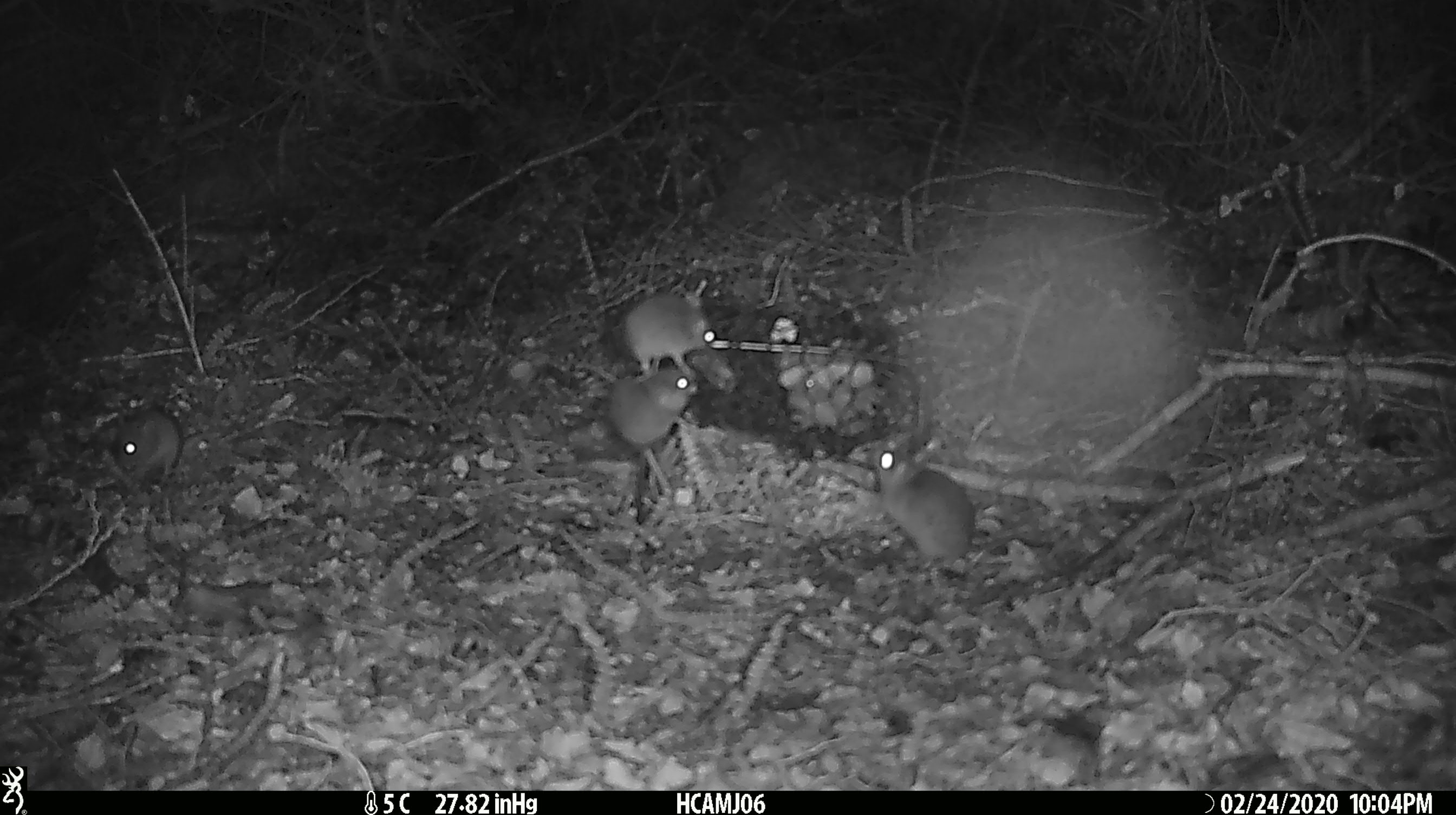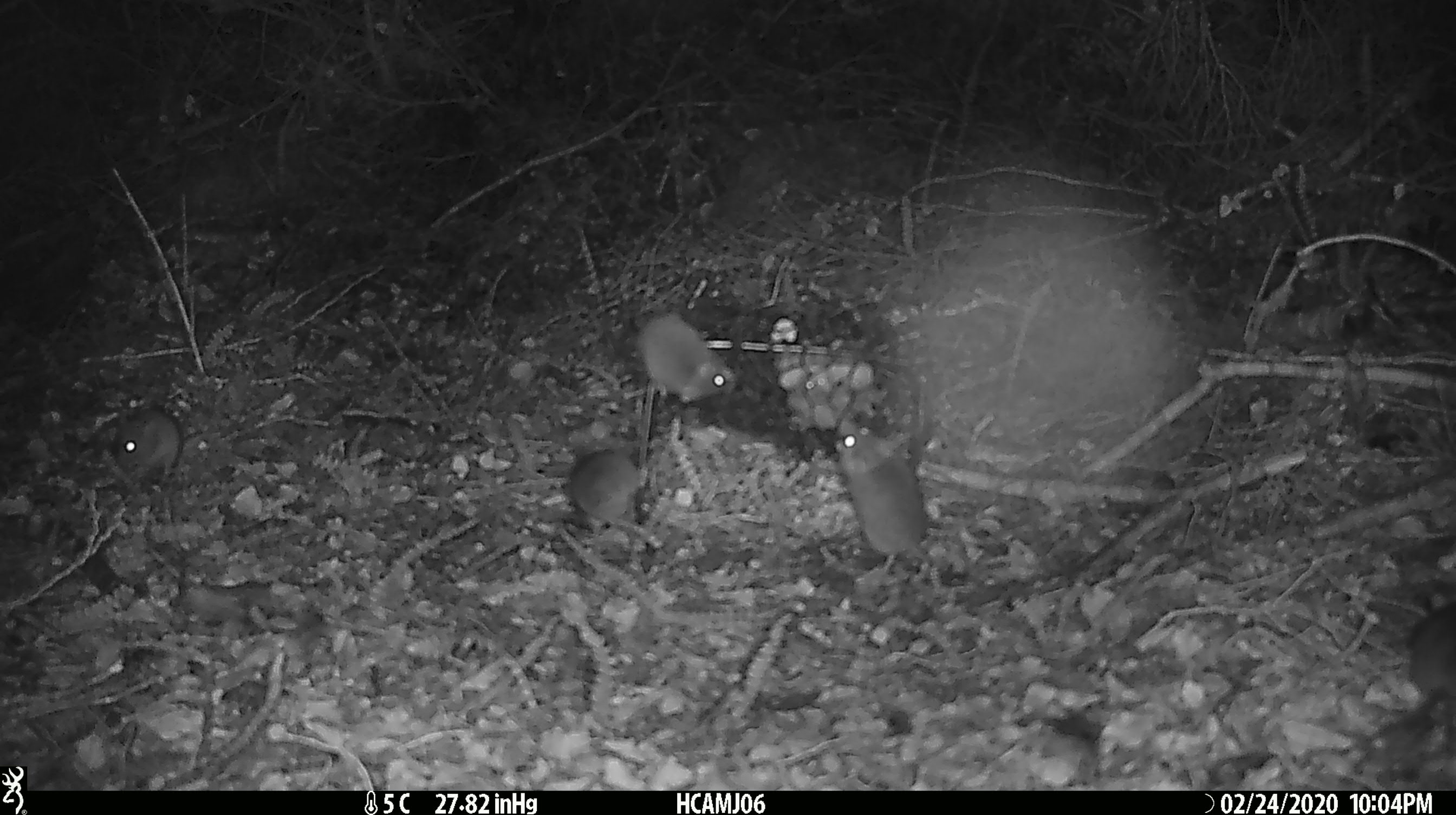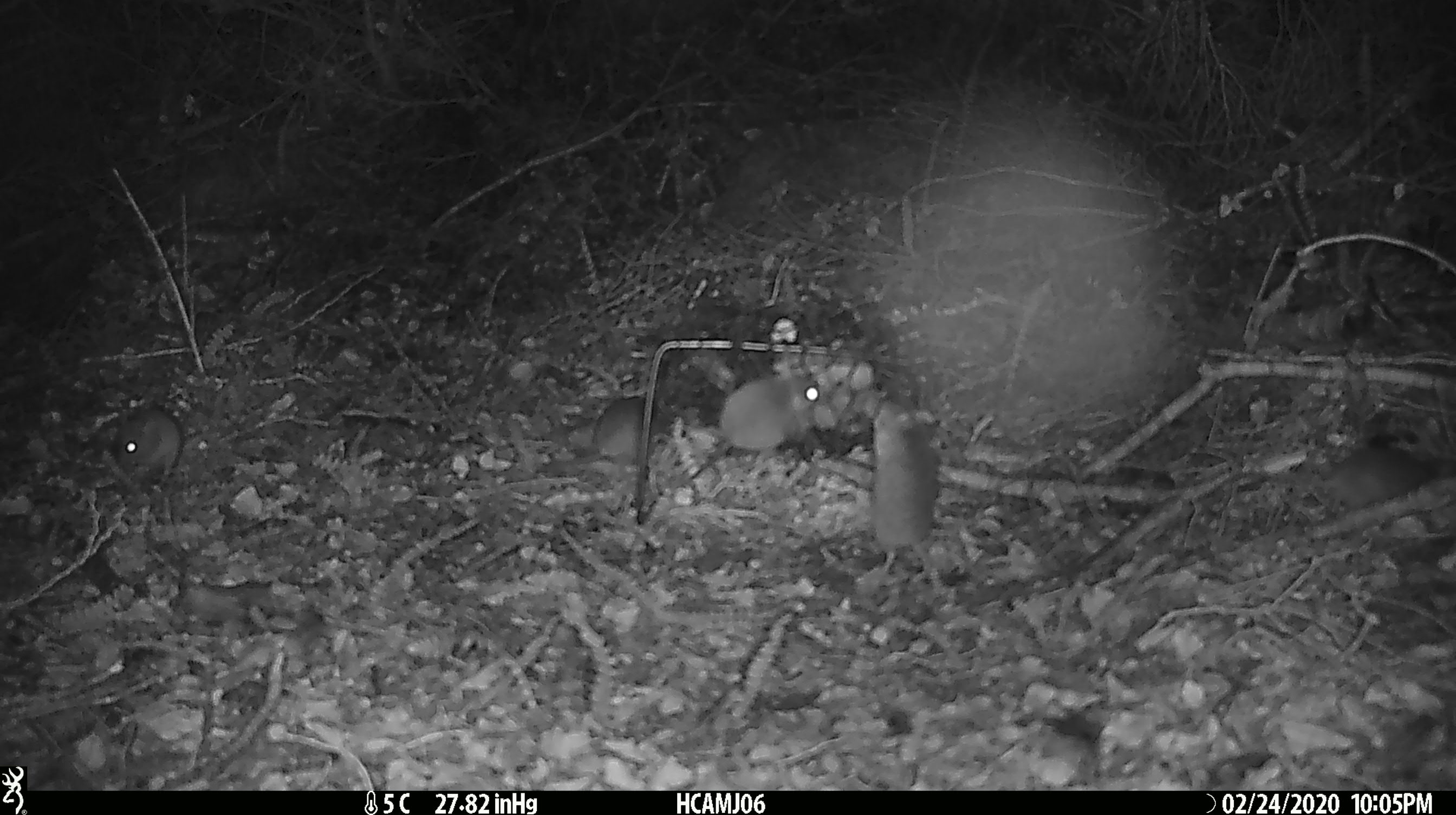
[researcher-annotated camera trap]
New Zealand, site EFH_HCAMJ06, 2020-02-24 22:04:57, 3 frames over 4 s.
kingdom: Animalia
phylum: Chordata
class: Mammalia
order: Rodentia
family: Muridae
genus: Mus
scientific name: Mus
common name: mouse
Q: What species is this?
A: Mouse (Mus).